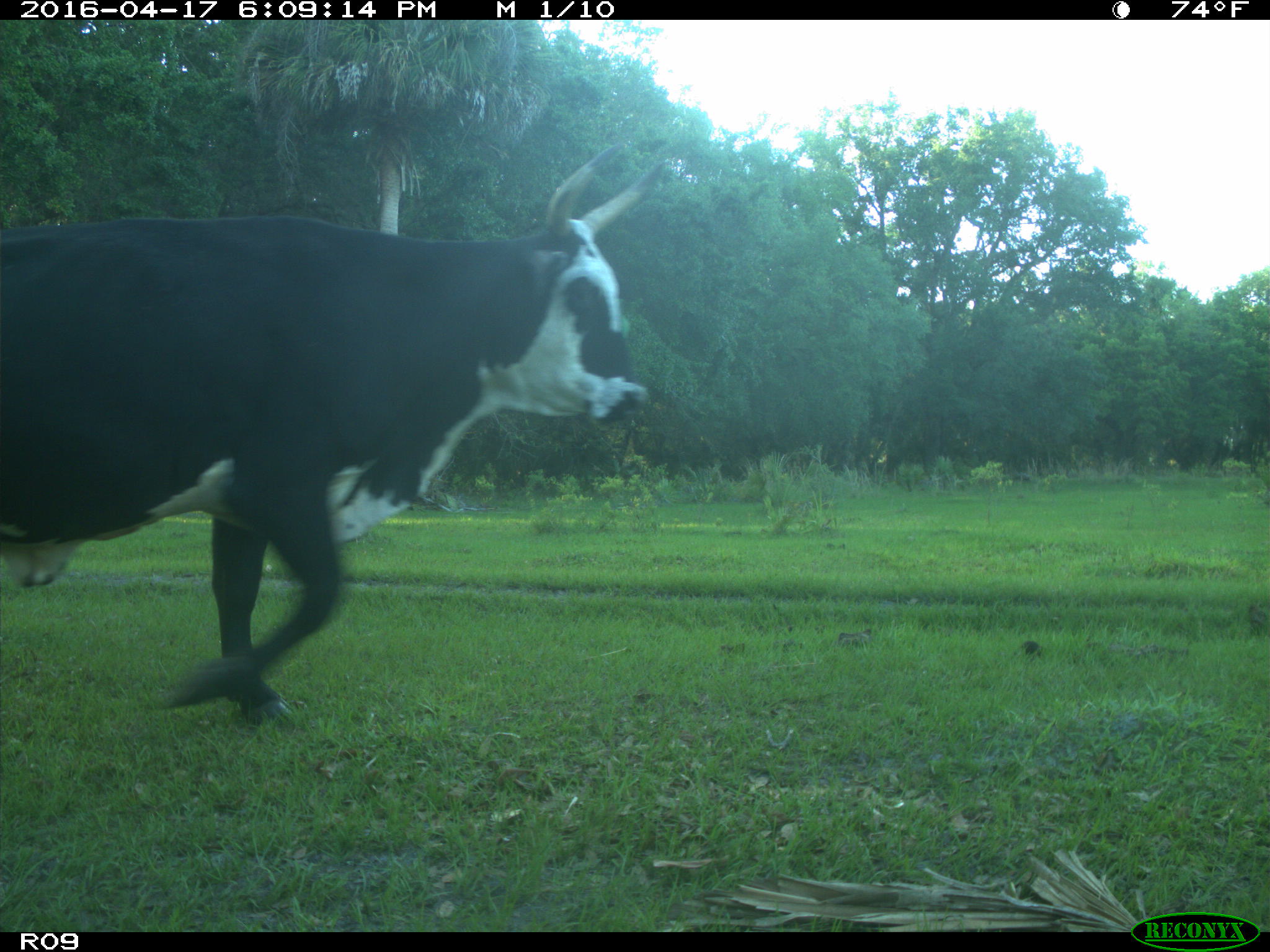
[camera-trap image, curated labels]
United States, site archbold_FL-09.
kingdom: Animalia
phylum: Chordata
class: Mammalia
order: Artiodactyla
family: Bovidae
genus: Bos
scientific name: Bos taurus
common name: domestic cow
Bos taurus (domestic cow).